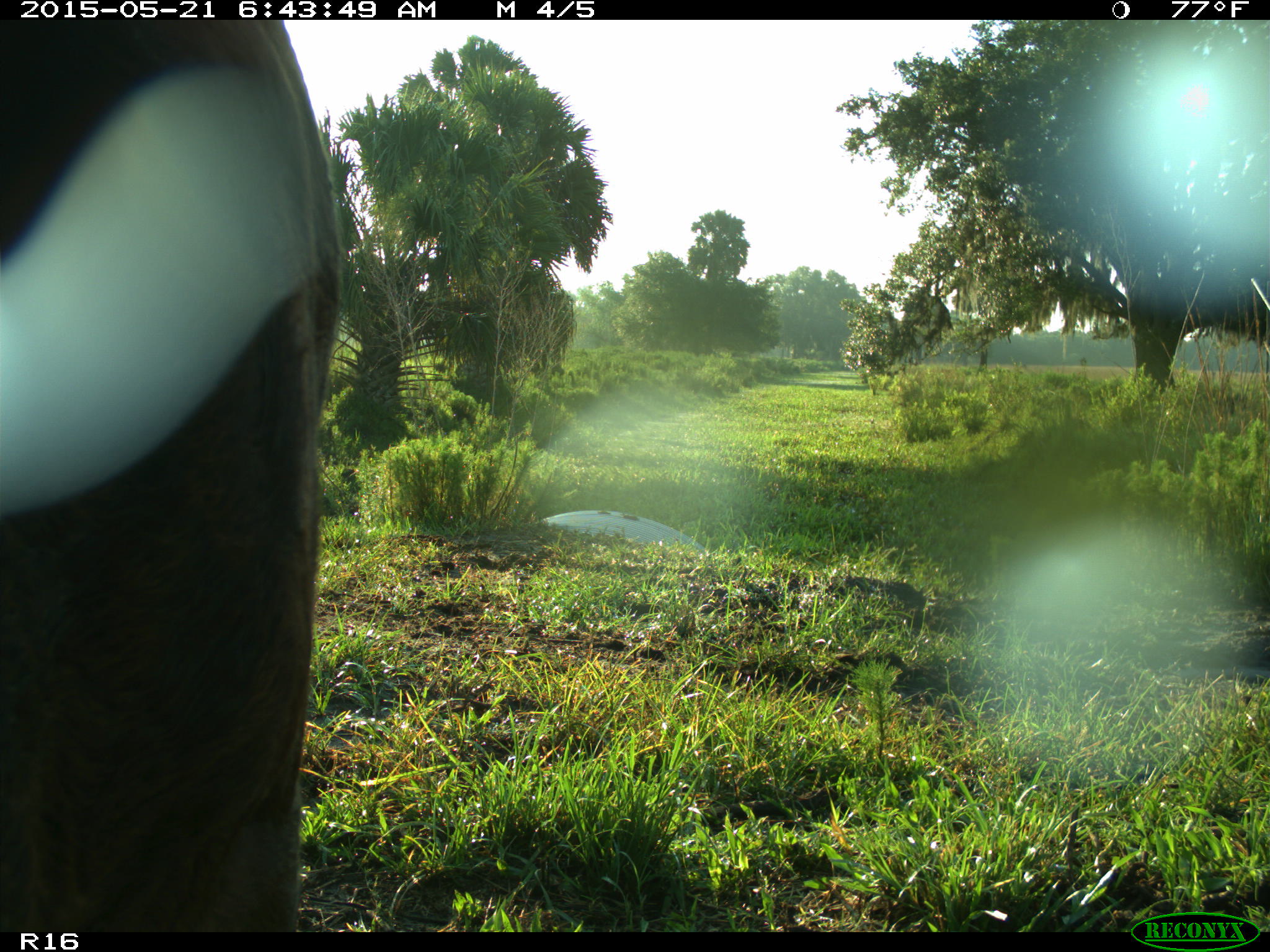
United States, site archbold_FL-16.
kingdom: Animalia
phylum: Chordata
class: Mammalia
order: Artiodactyla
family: Bovidae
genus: Bos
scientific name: Bos taurus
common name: domestic cow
Bos taurus (domestic cow).